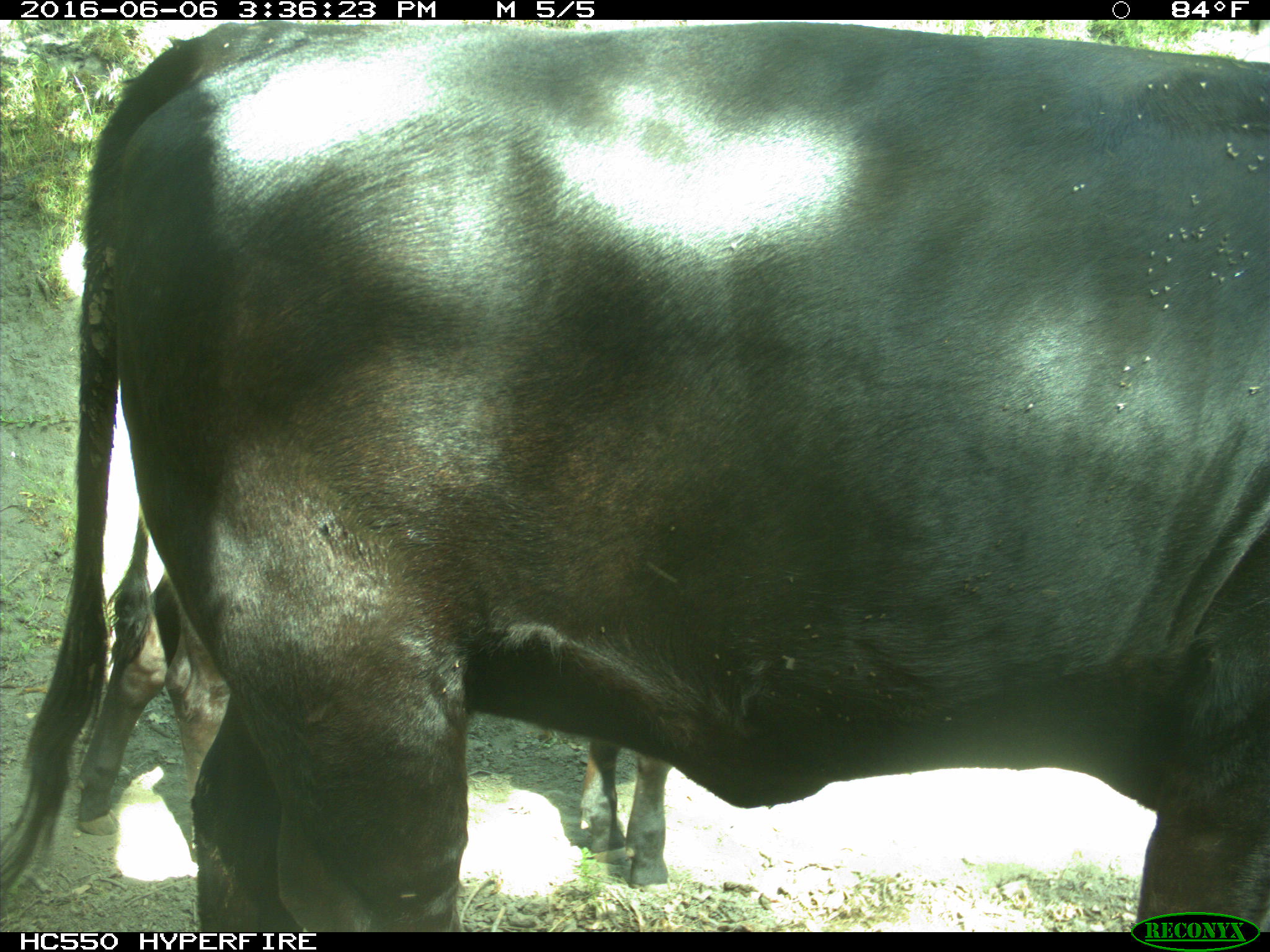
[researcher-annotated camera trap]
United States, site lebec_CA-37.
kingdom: Animalia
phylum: Chordata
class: Mammalia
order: Artiodactyla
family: Bovidae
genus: Bos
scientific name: Bos taurus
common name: domestic cow